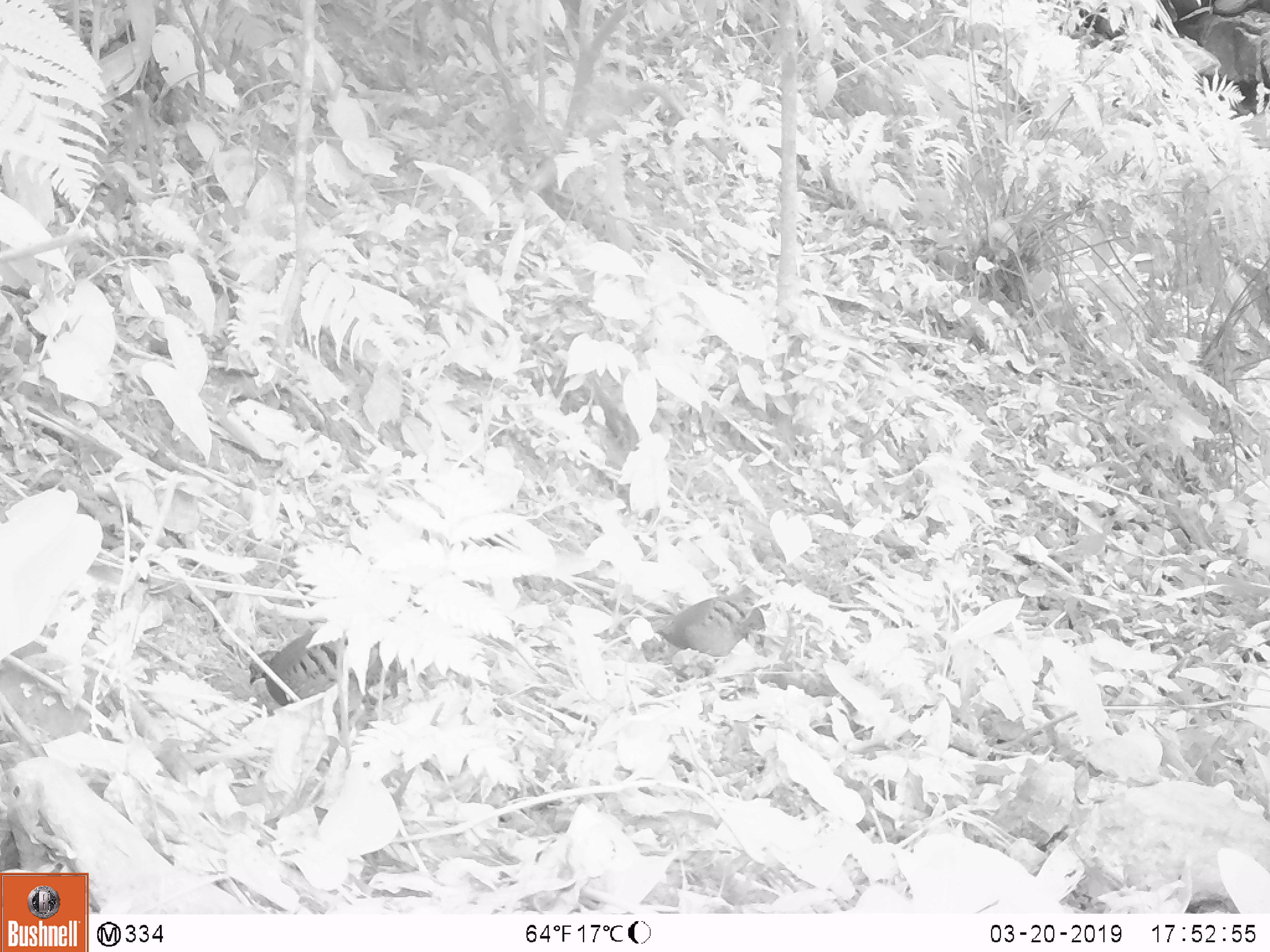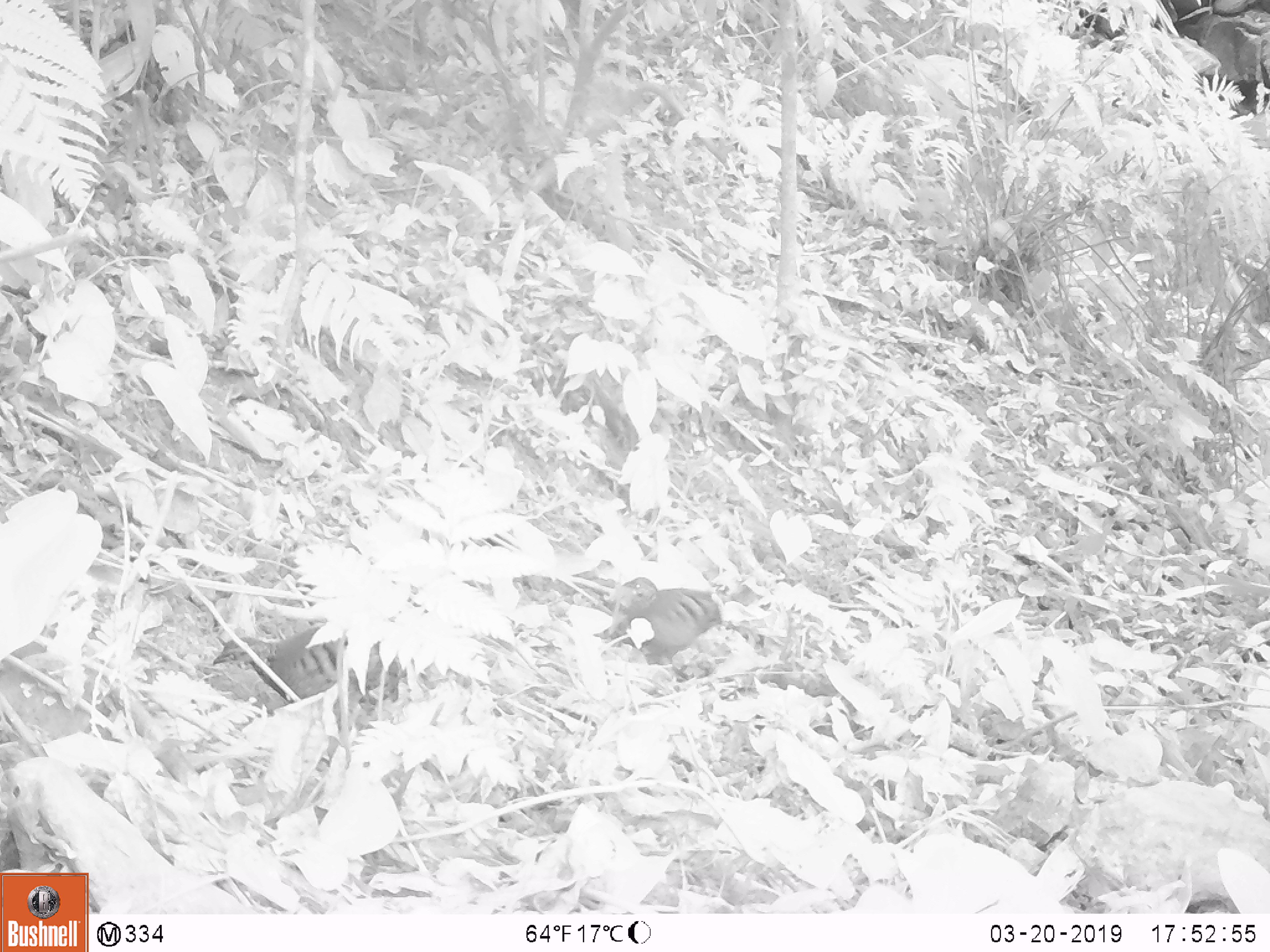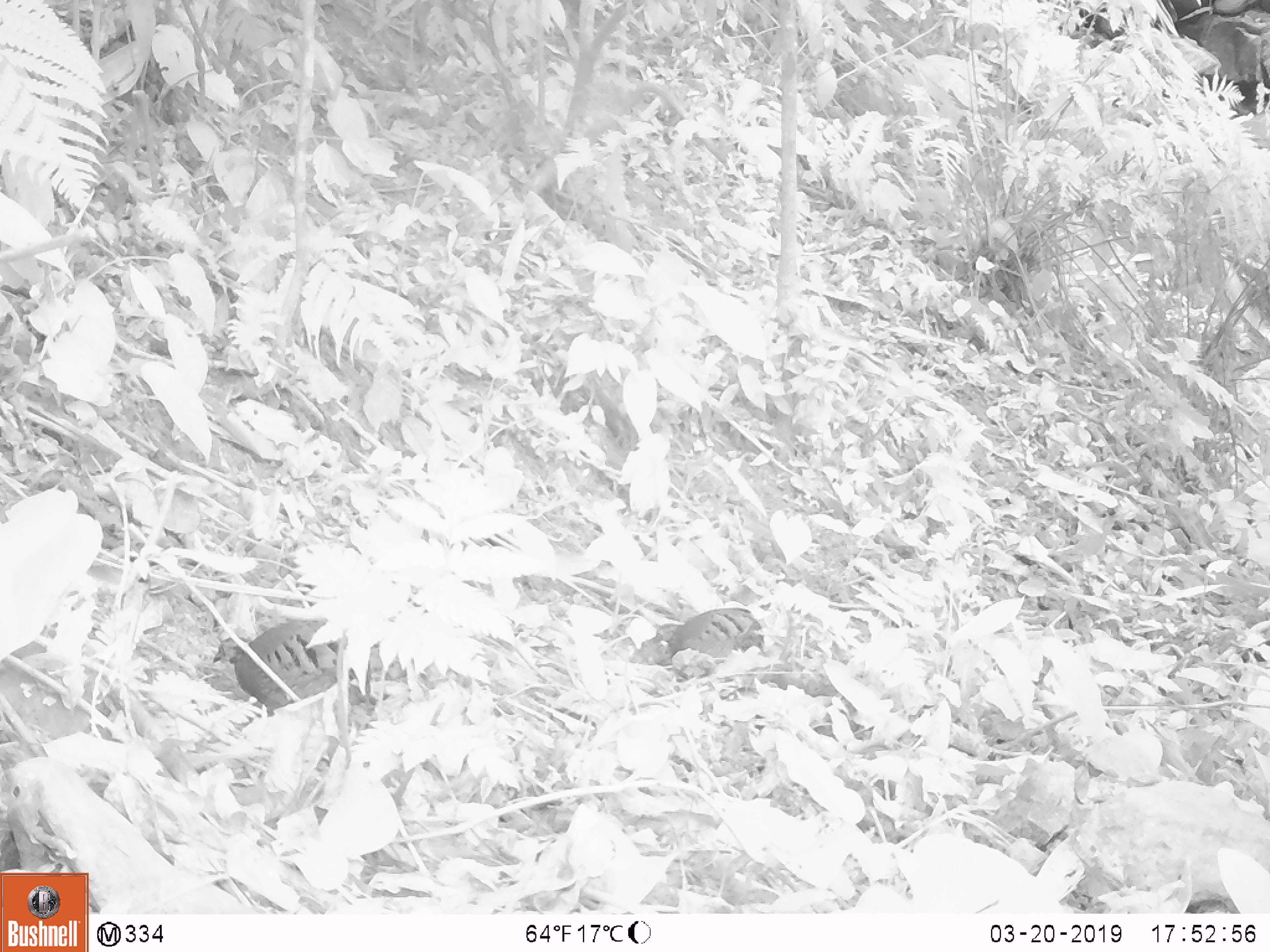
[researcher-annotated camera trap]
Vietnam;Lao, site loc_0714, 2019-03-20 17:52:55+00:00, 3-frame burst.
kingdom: Animalia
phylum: Chordata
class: Aves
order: Galliformes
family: Phasianidae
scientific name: Phasianidae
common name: partridge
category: unidentified partridge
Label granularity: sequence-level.